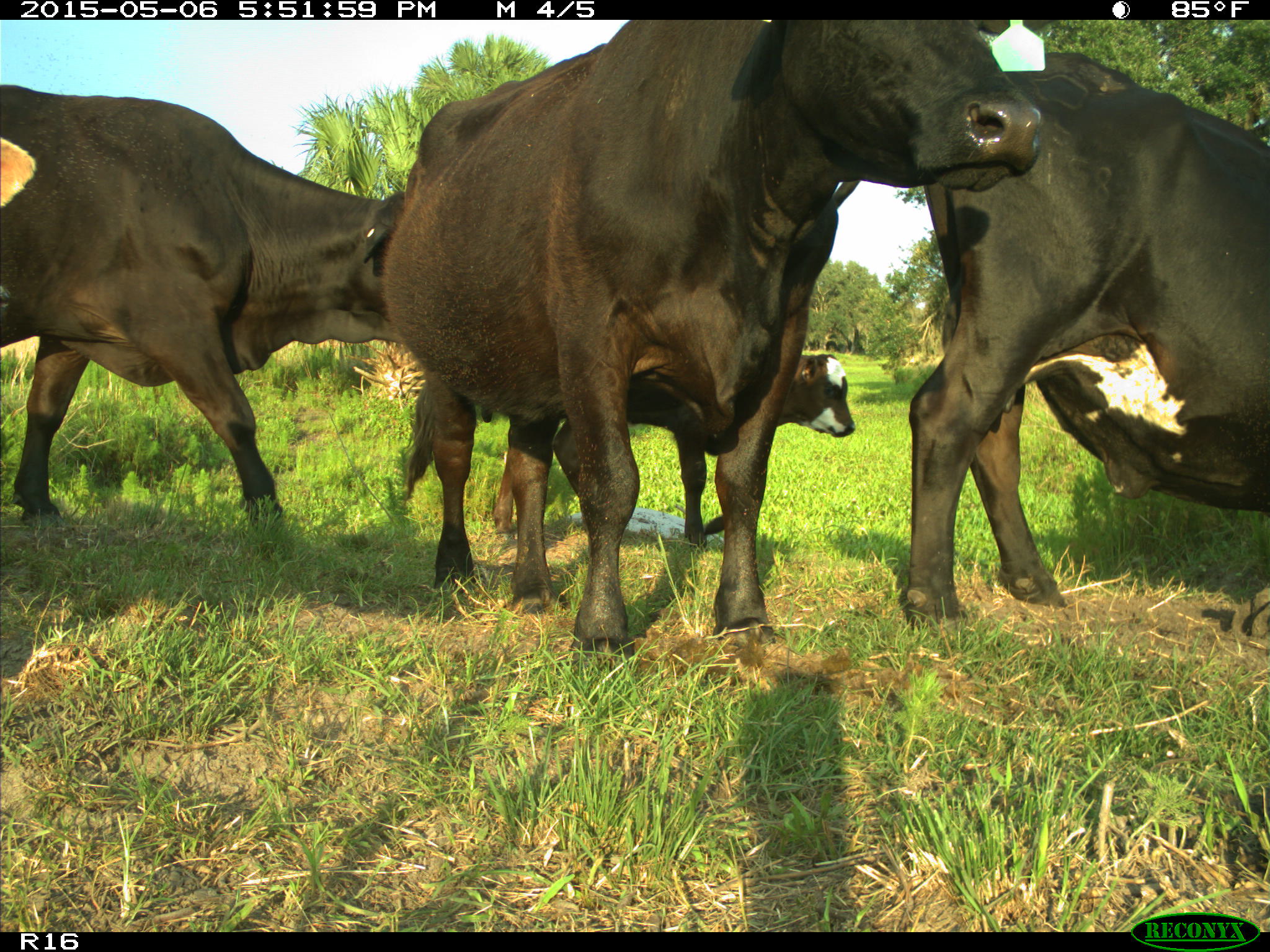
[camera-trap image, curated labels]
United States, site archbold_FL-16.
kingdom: Animalia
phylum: Chordata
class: Mammalia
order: Artiodactyla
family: Bovidae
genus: Bos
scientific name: Bos taurus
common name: domestic cow